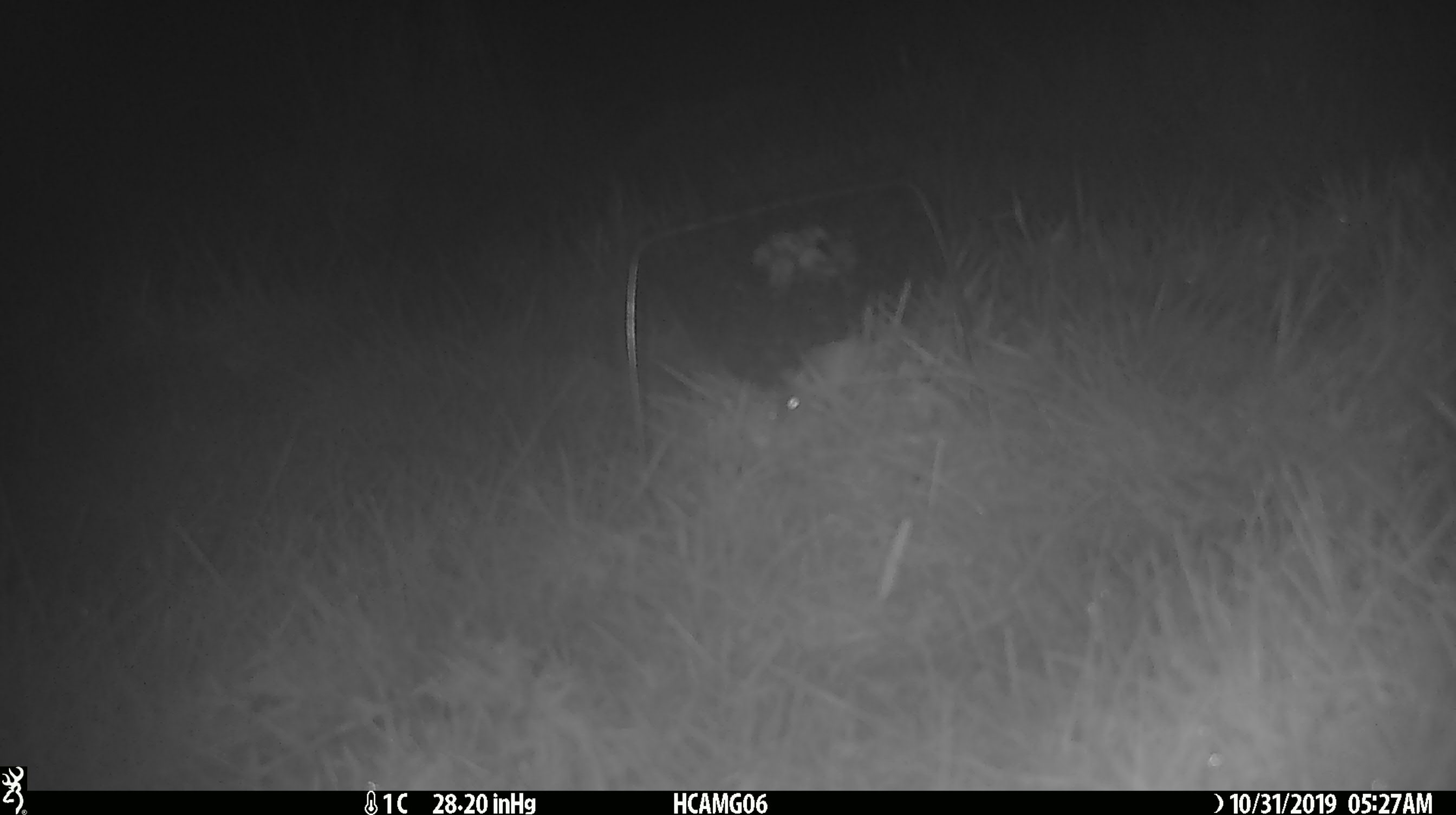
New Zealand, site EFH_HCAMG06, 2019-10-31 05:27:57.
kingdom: Animalia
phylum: Chordata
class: Mammalia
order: Rodentia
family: Muridae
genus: Mus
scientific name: Mus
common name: mouse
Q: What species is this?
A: Mouse (Mus).